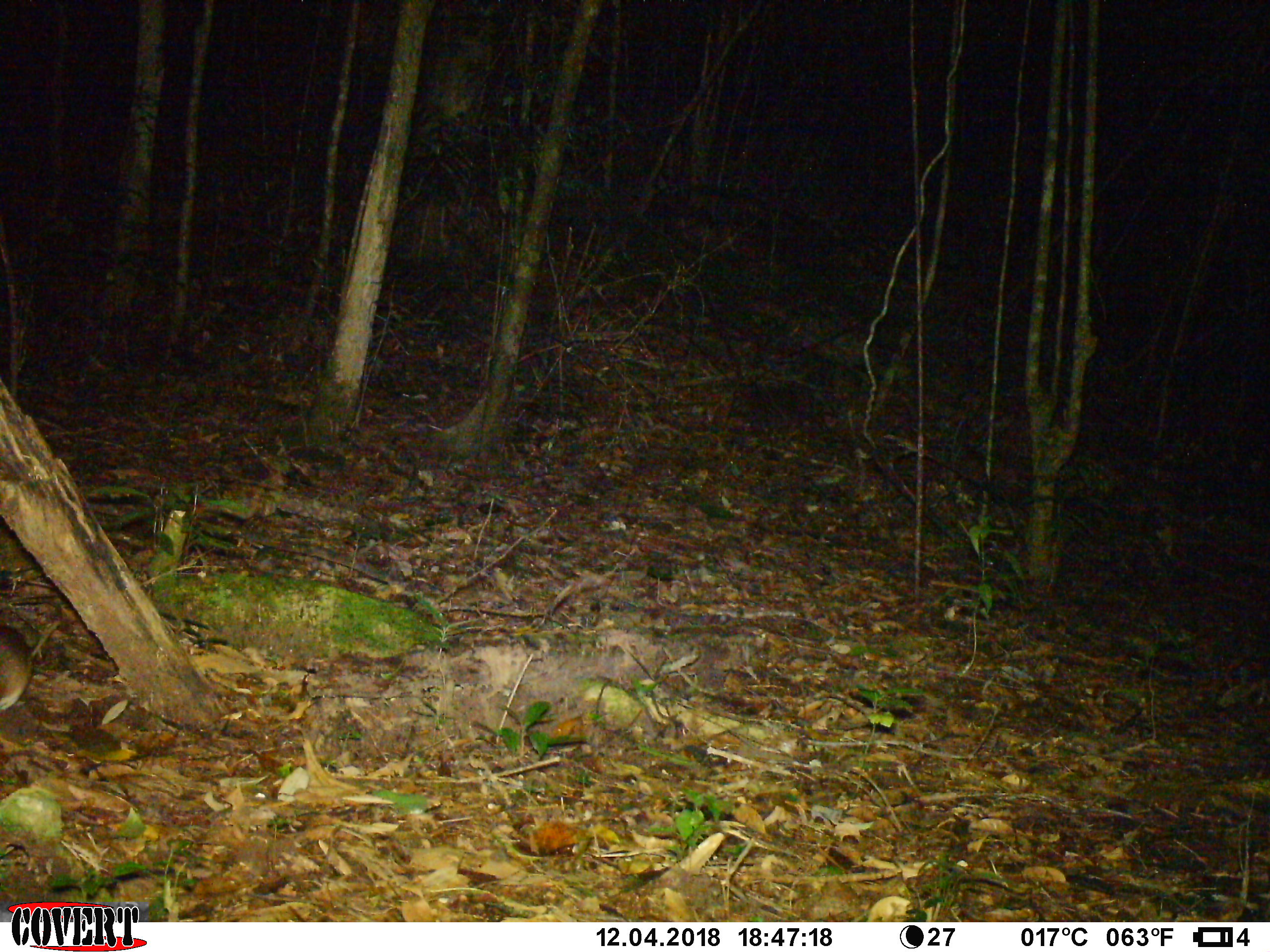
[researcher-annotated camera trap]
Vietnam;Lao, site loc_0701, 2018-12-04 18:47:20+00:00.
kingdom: Animalia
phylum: Chordata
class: Mammalia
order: Rodentia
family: Muridae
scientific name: Muridae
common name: old-world mice and rats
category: unidentified murid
Unidentified murid (old-world mice and rats) (Muridae). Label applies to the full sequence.